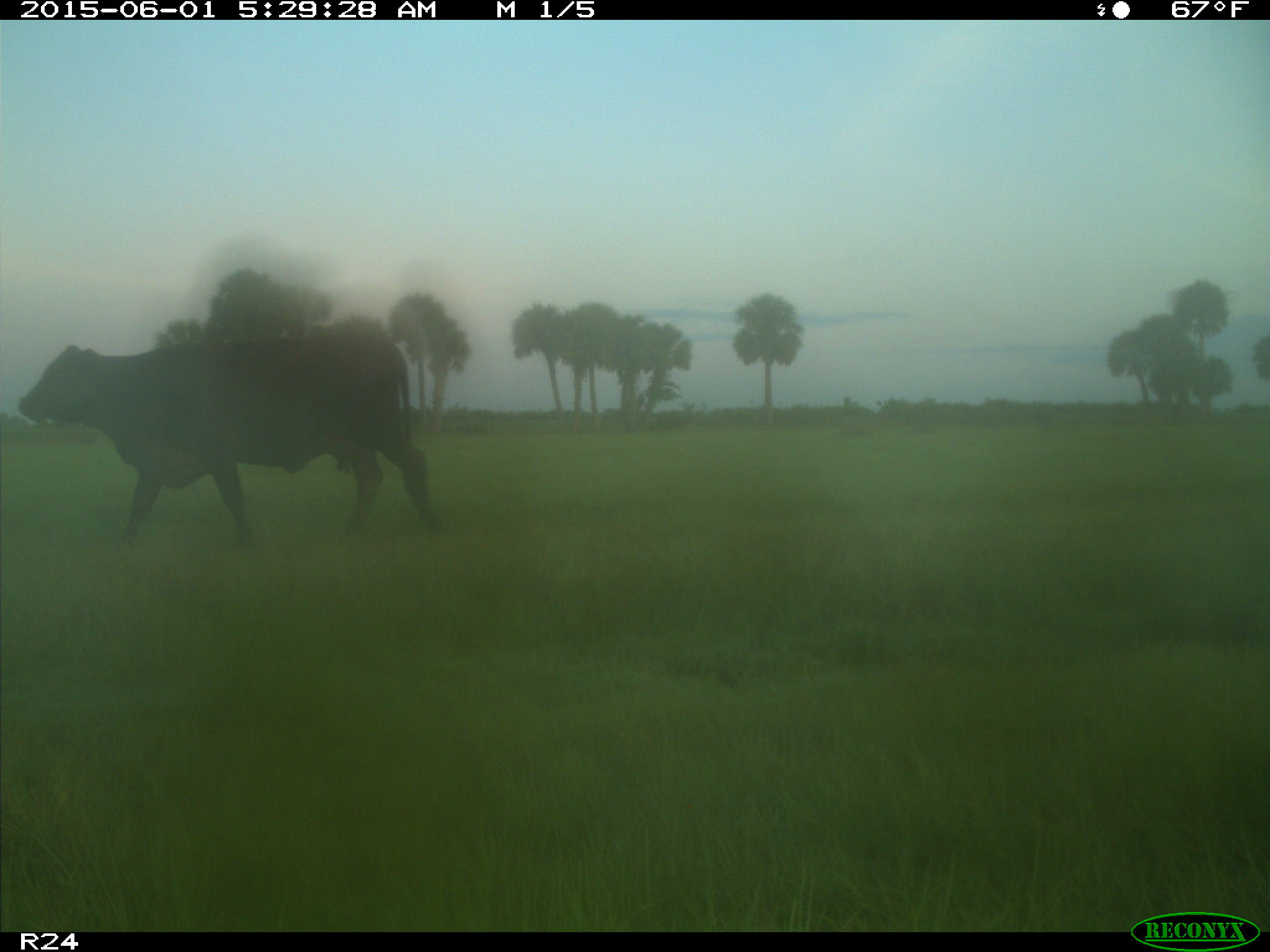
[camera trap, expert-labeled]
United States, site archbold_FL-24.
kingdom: Animalia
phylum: Chordata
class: Mammalia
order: Artiodactyla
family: Bovidae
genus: Bos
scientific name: Bos taurus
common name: domestic cow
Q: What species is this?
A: Bos taurus (domestic cow).